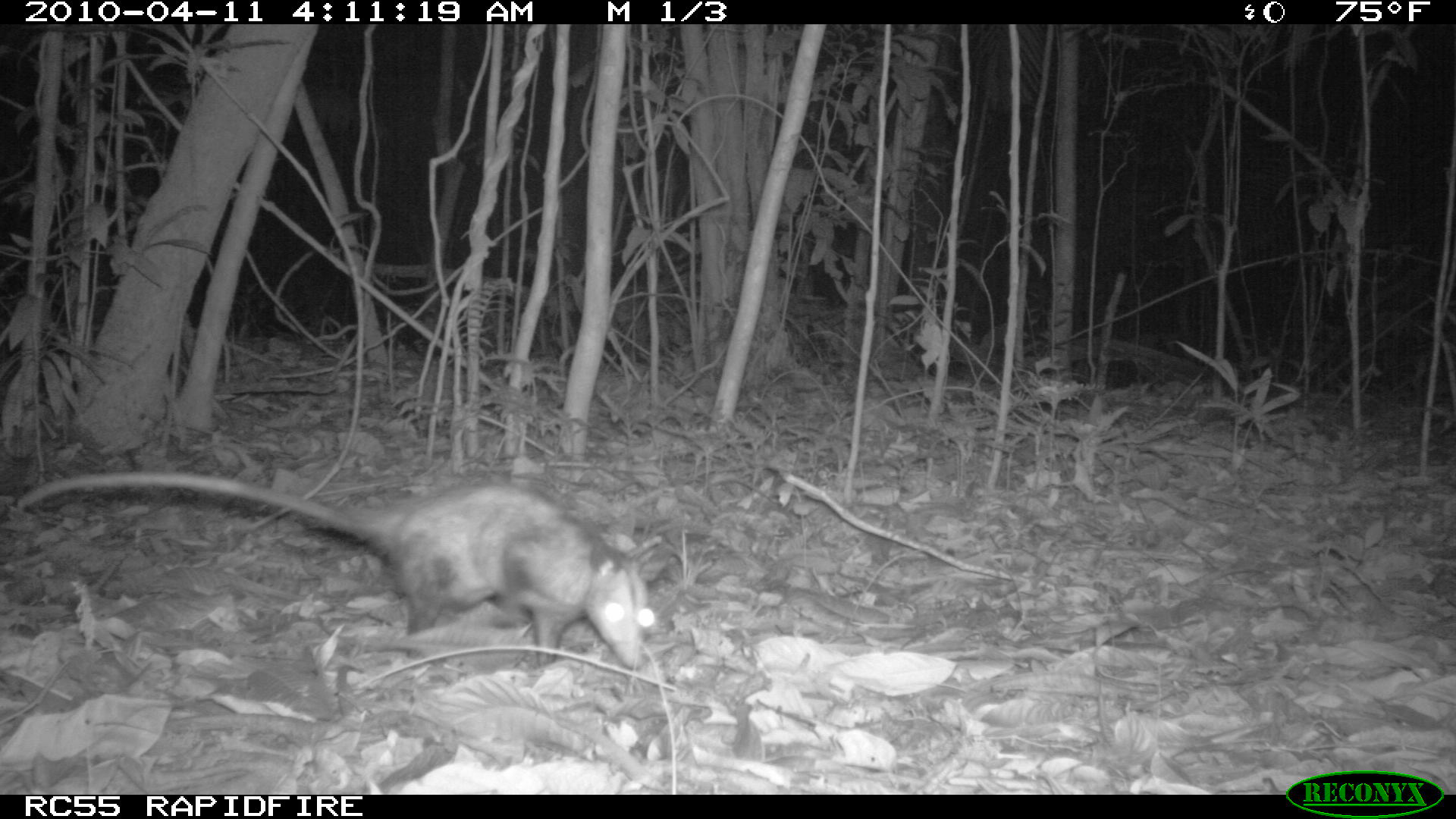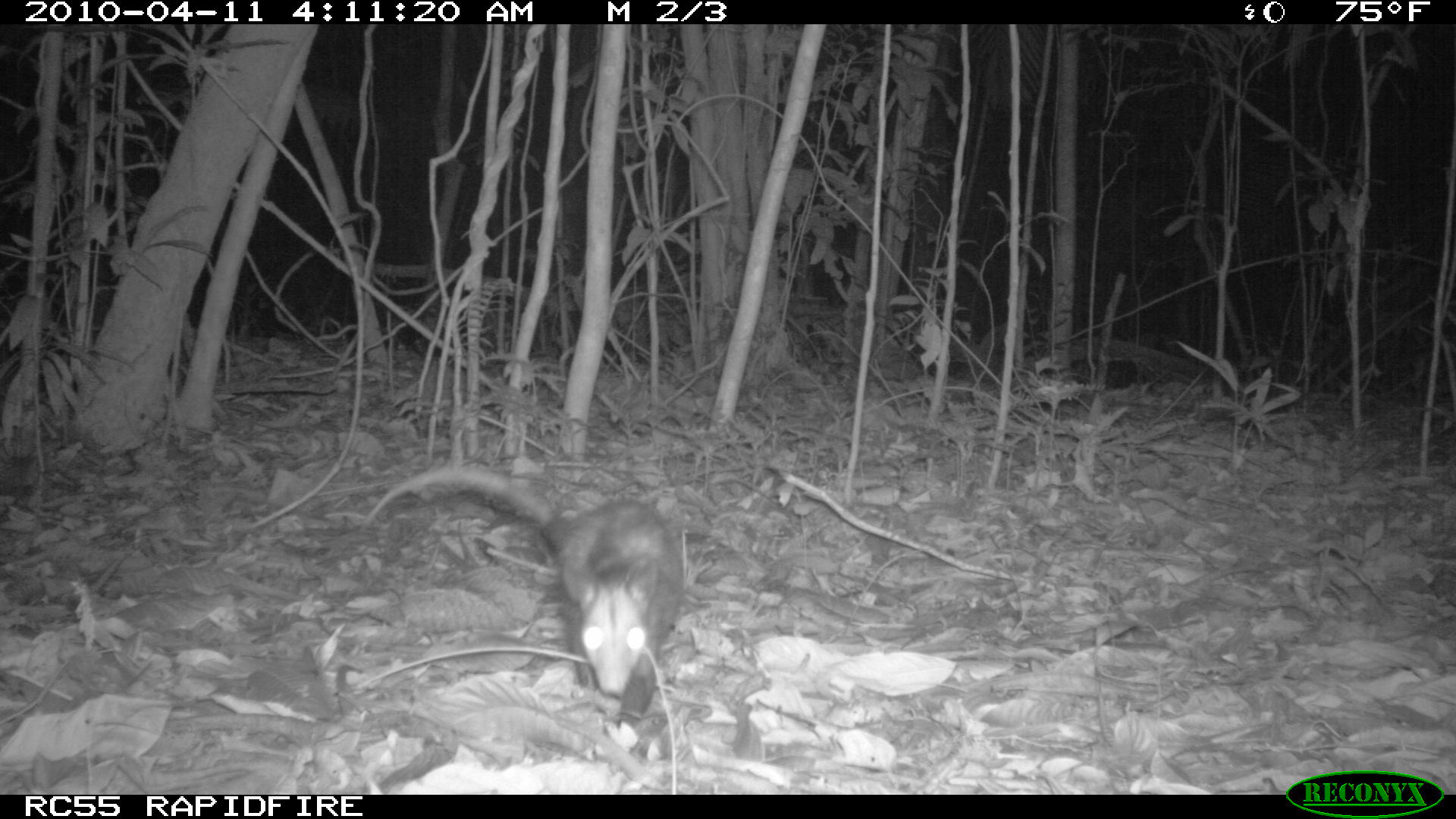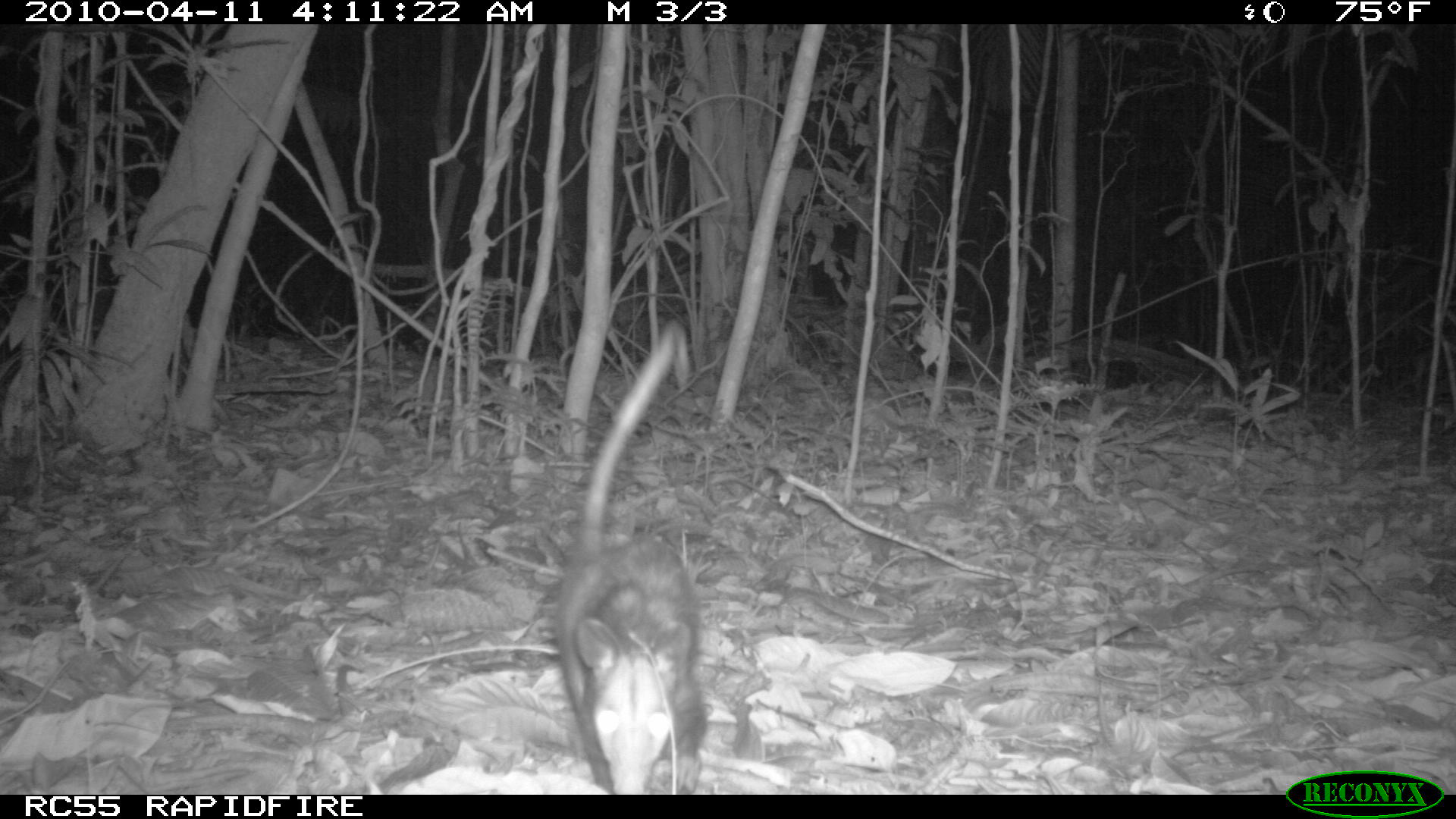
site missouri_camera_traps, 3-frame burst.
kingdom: Animalia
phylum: Chordata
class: Mammalia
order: Didelphimorphia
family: Didelphidae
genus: Didelphis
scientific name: Didelphis marsupialis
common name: common opossum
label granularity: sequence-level